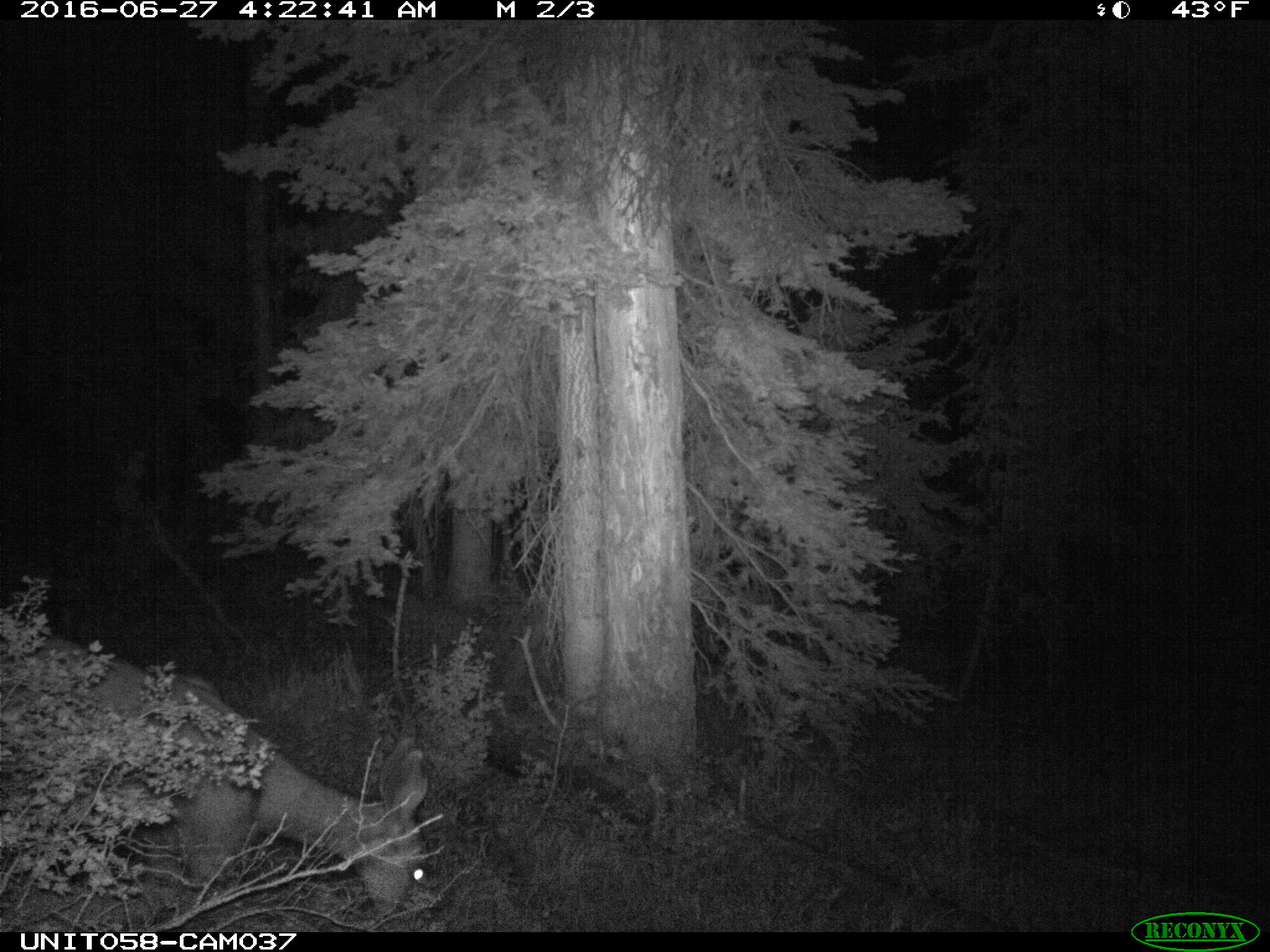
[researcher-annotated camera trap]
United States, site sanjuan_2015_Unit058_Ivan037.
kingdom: Animalia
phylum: Chordata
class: Mammalia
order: Artiodactyla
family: Cervidae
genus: Odocoileus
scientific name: Odocoileus hemionus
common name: mule deer